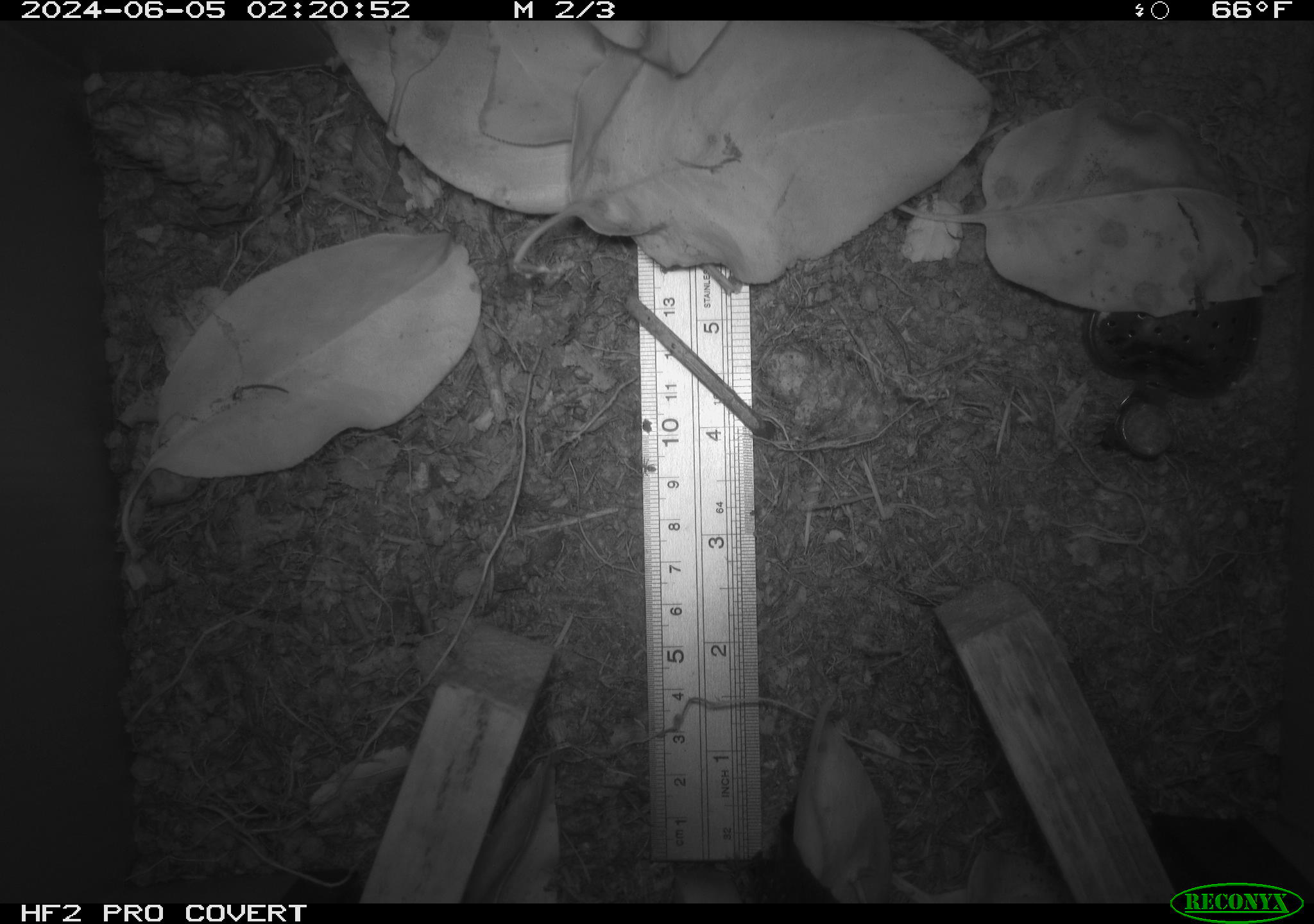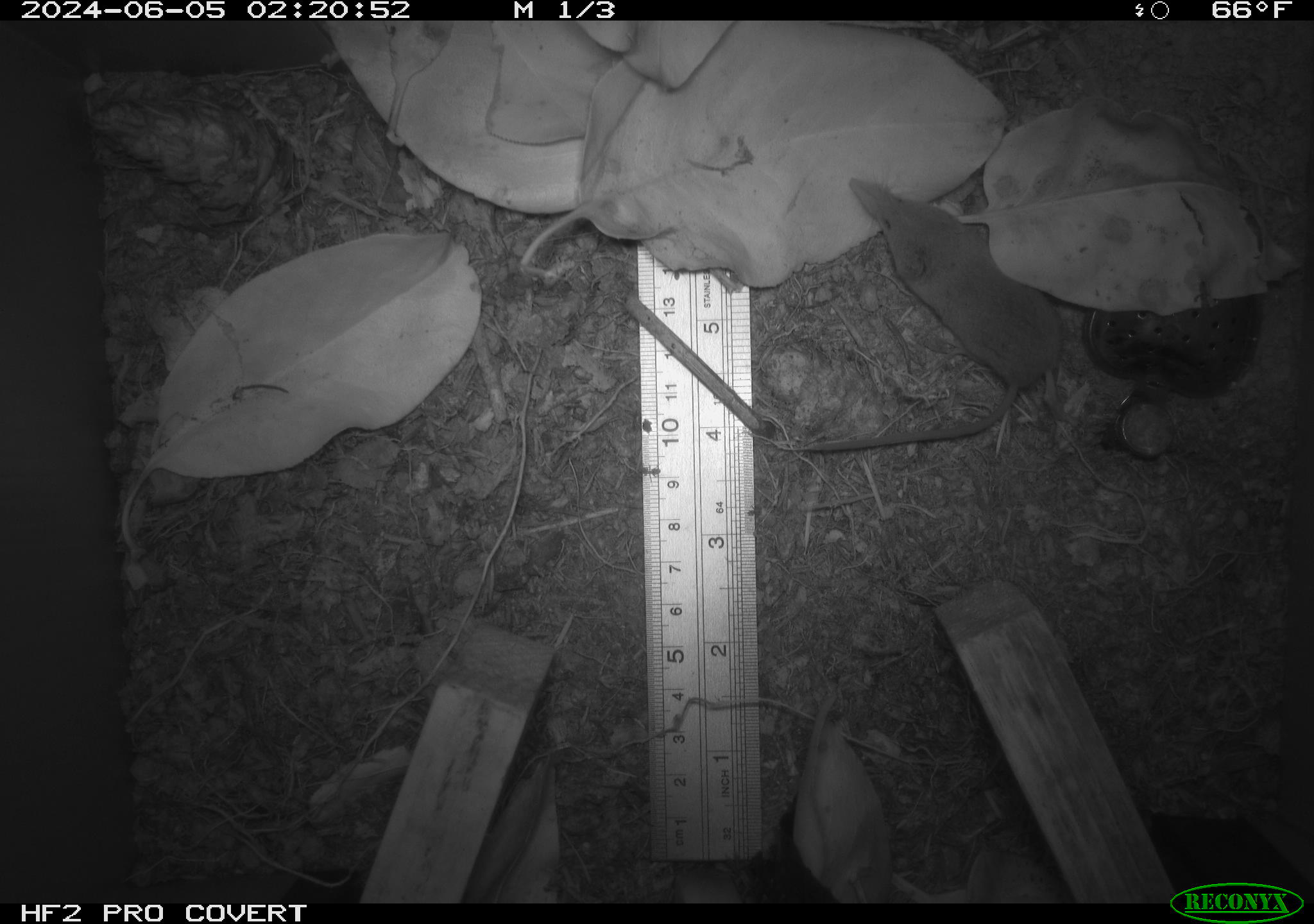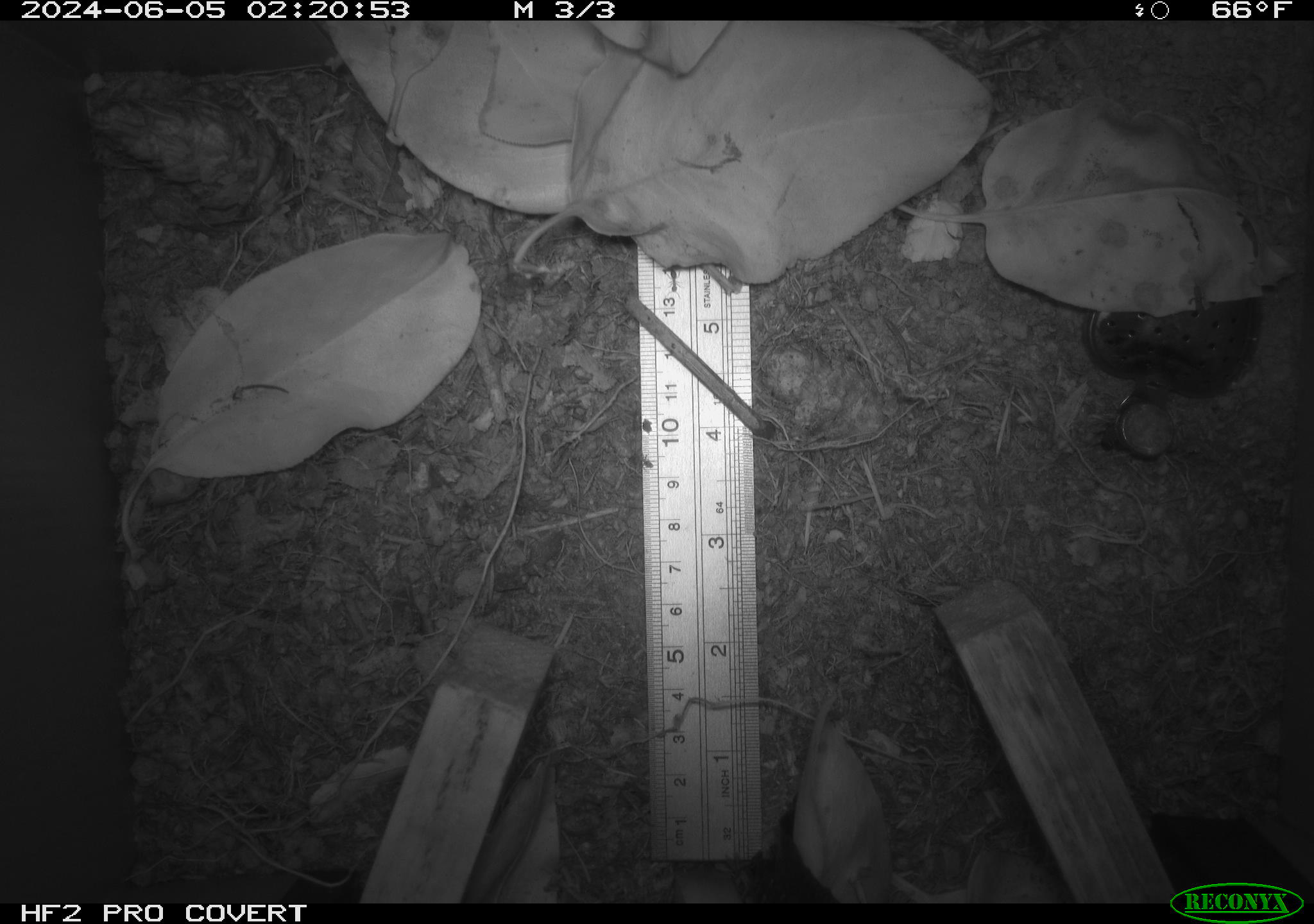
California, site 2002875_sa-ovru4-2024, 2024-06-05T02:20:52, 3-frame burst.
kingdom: Animalia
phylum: Chordata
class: Mammalia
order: Eulipotyphla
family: Soricidae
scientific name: Soricidae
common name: shrews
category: soricidae family